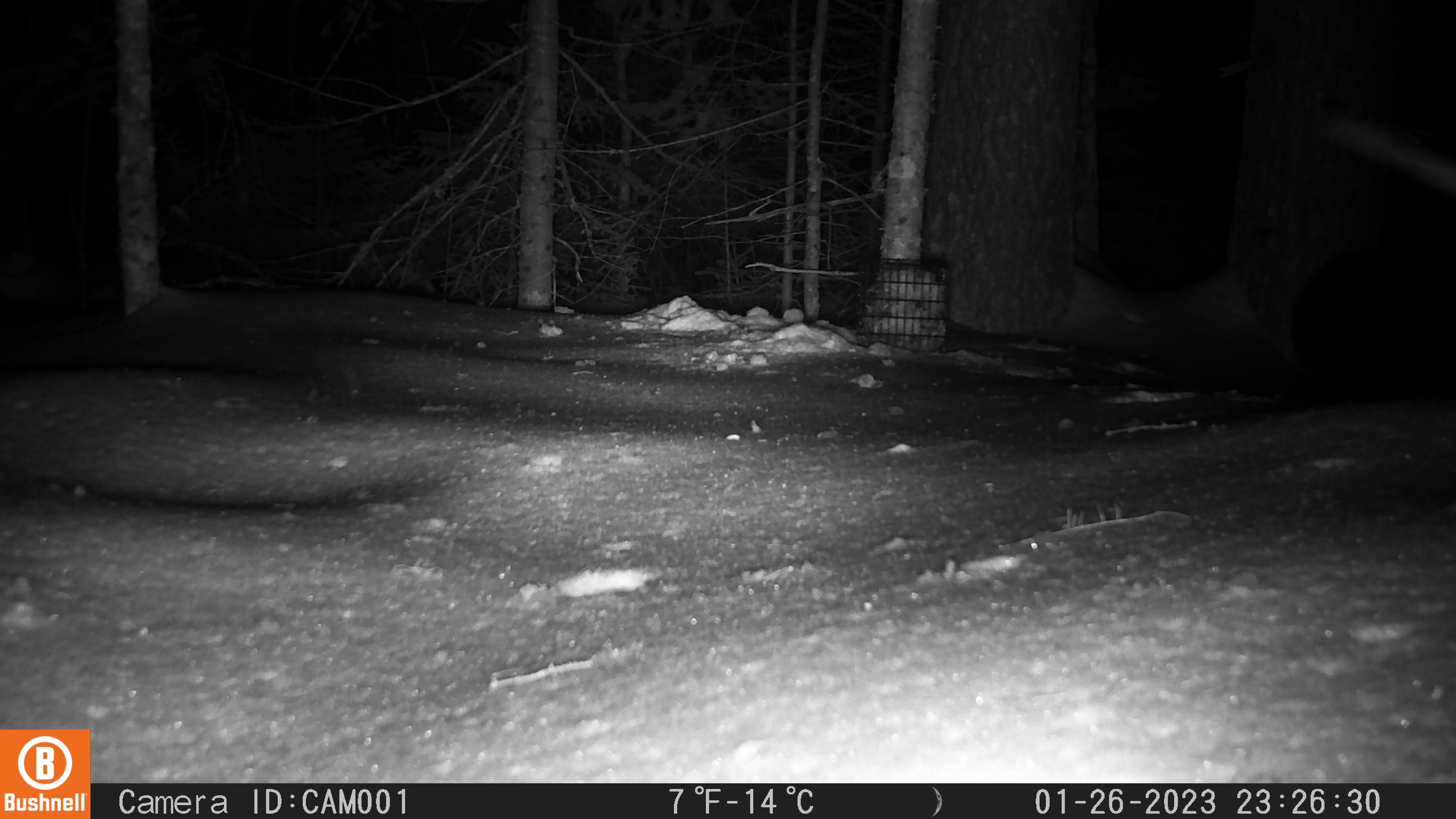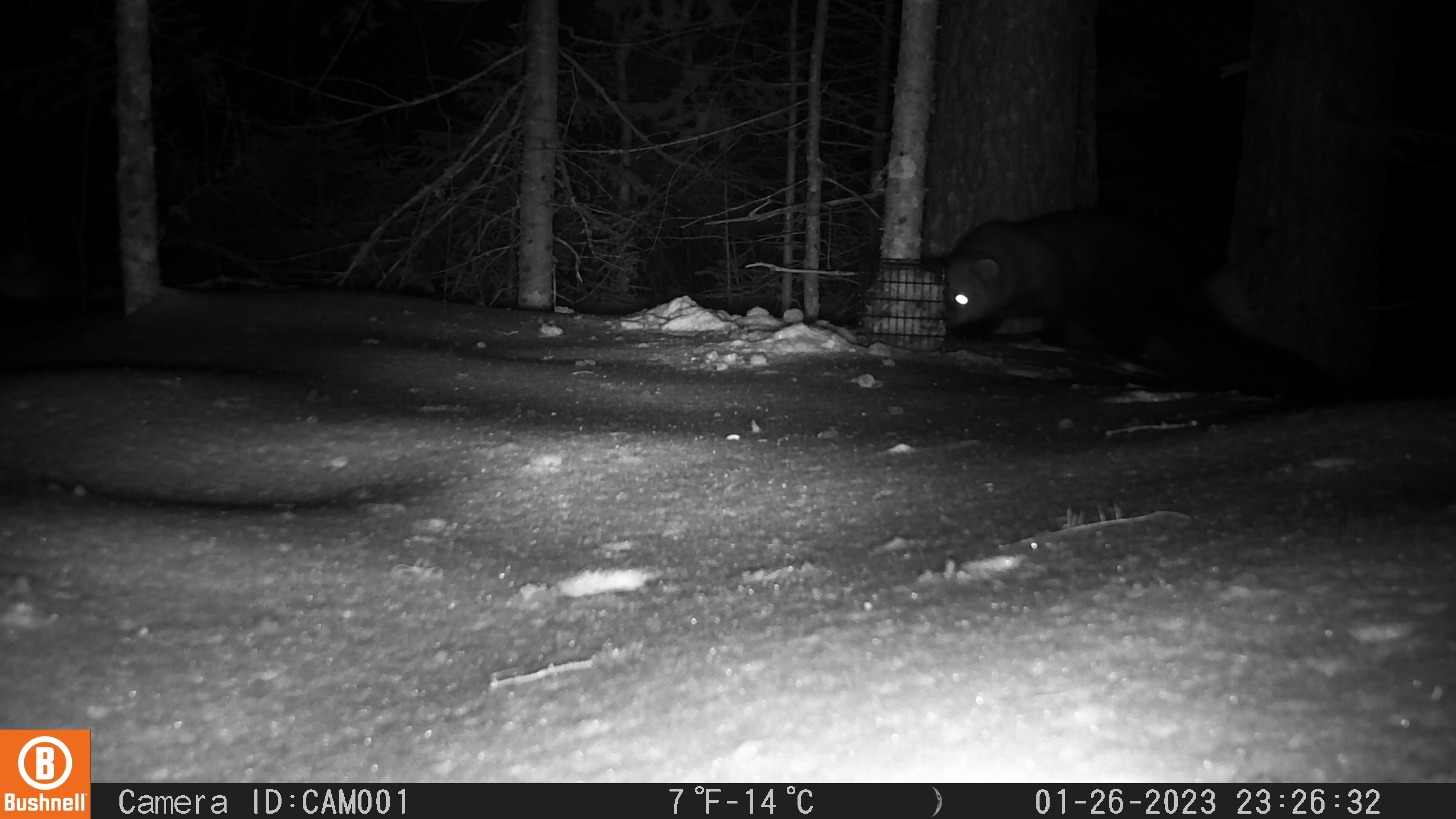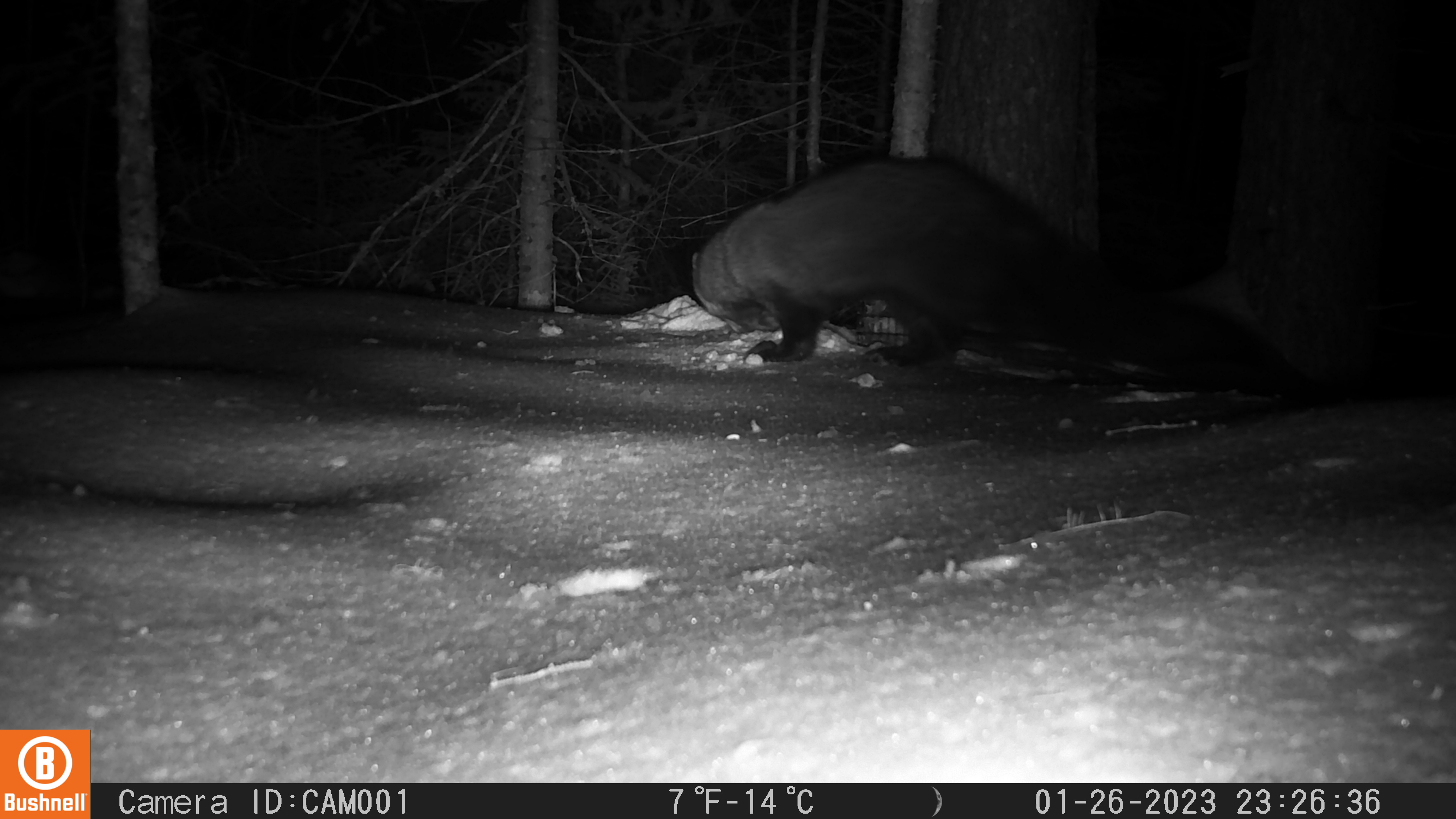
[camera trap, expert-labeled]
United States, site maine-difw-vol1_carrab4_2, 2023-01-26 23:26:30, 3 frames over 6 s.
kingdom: Animalia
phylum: Chordata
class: Mammalia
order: Carnivora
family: Mustelidae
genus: Pekania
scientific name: Pekania pennanti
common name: fisher